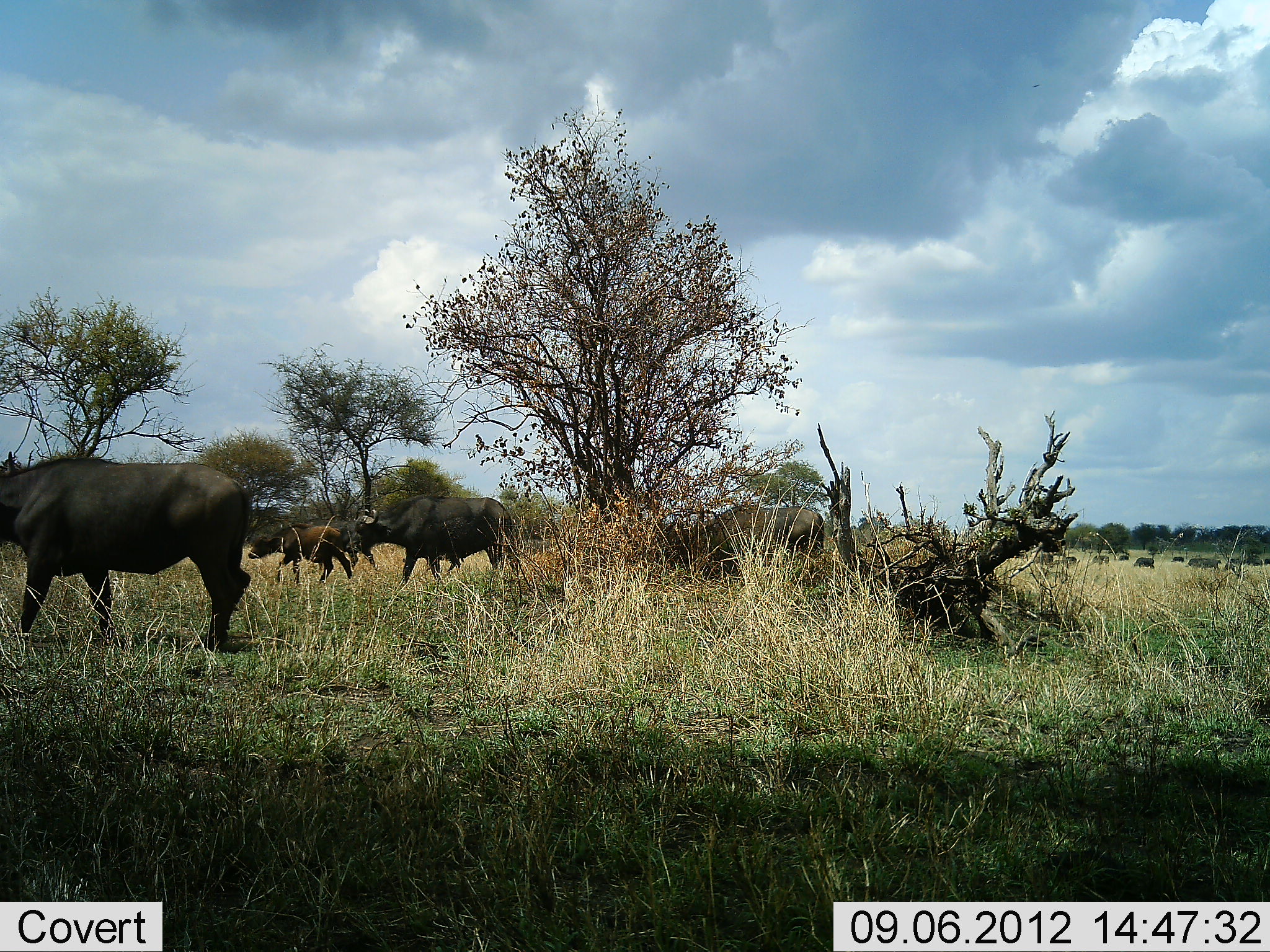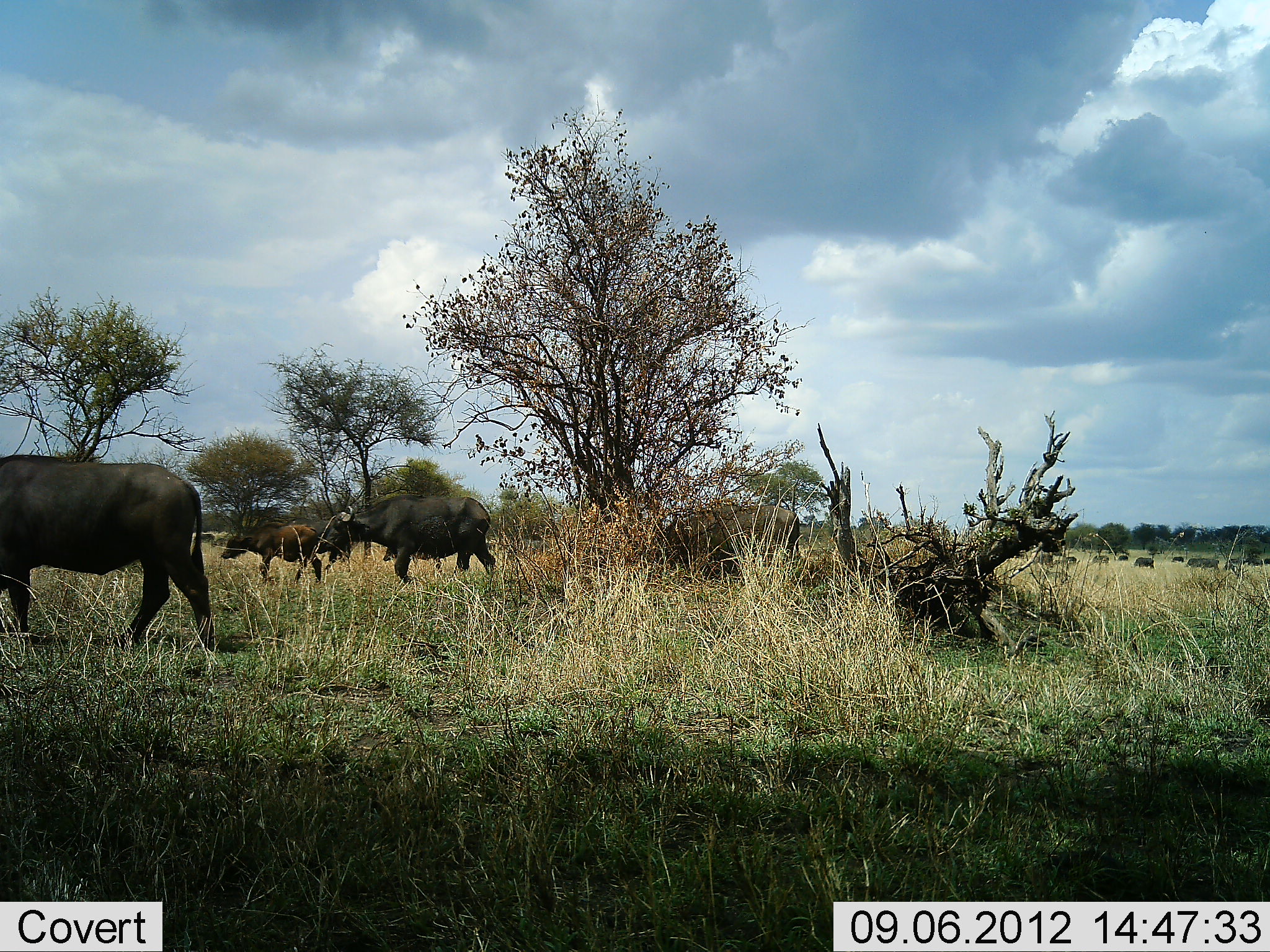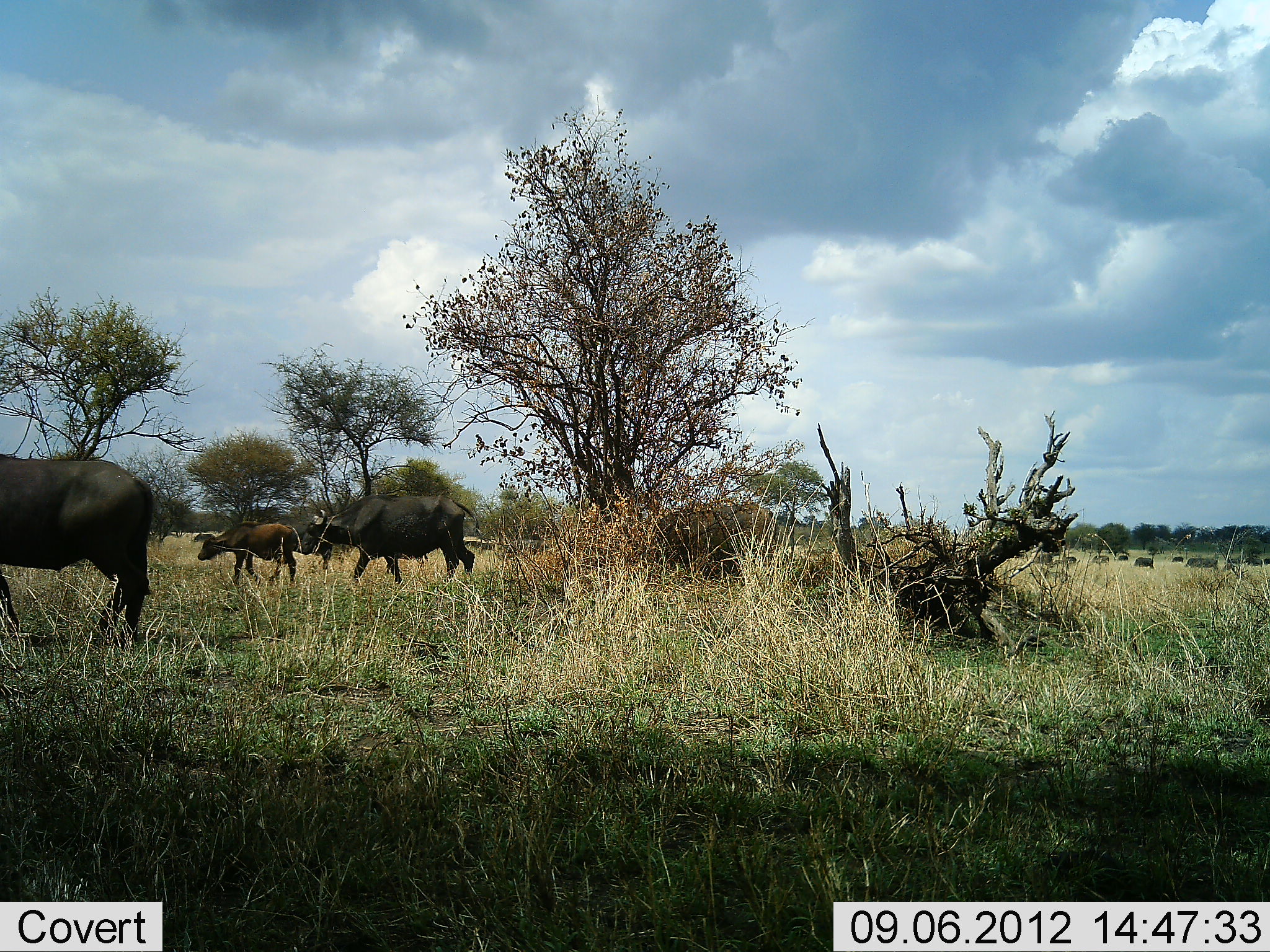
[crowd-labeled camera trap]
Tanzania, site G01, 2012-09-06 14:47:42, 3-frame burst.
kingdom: Animalia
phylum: Chordata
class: Mammalia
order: Artiodactyla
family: Bovidae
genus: Syncerus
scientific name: Syncerus caffer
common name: cape buffalo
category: buffalo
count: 5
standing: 20%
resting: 0%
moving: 100%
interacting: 0%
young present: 70%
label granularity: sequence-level